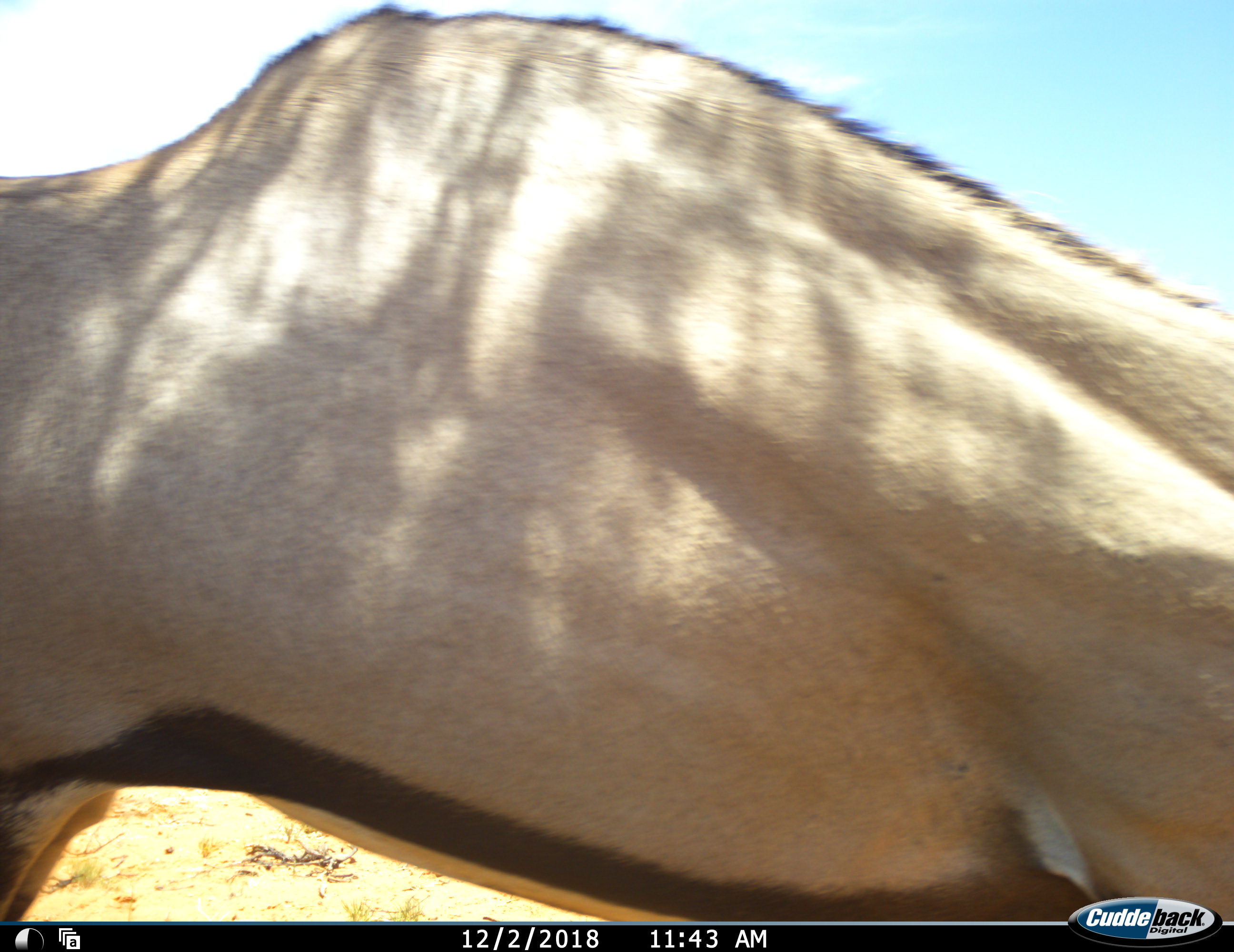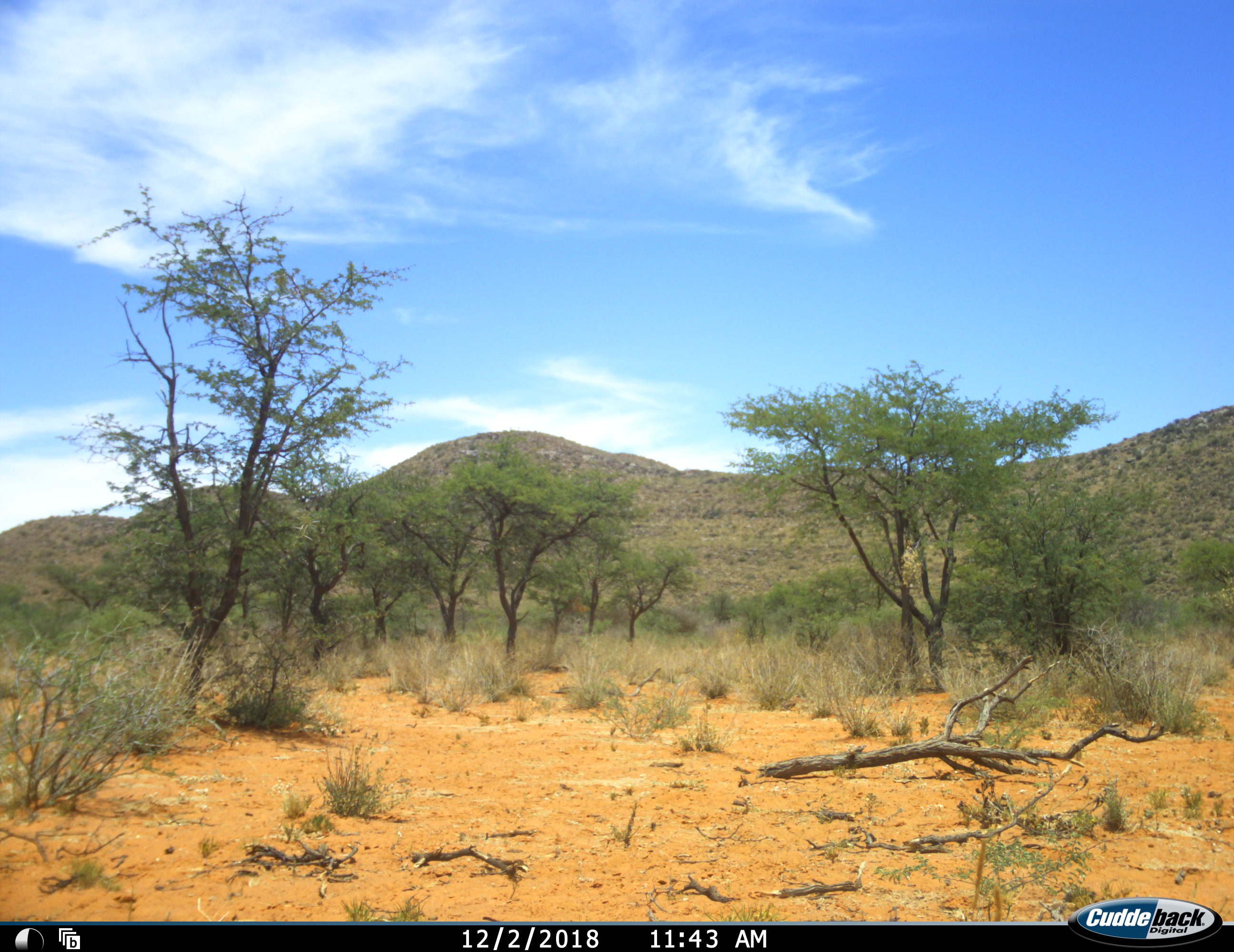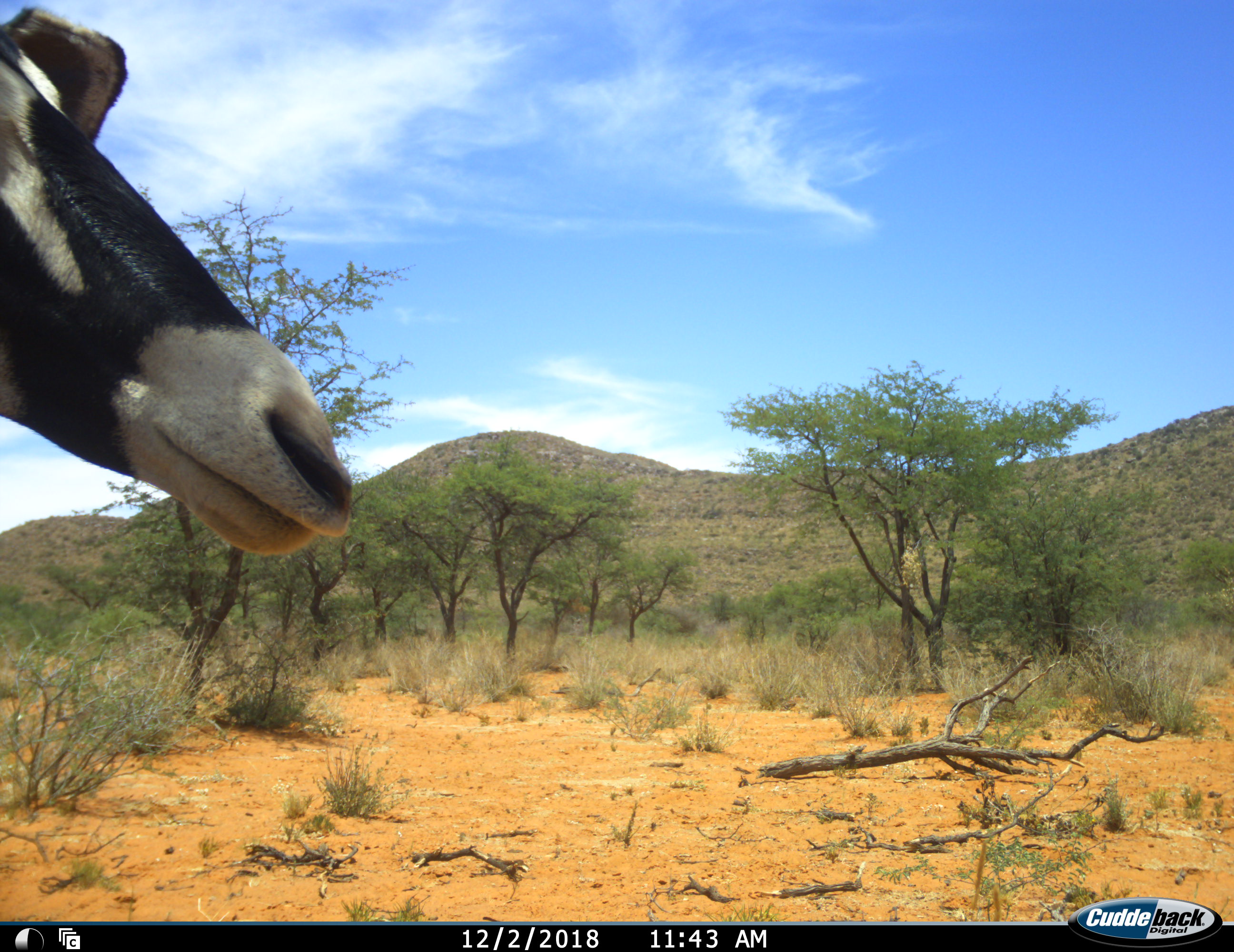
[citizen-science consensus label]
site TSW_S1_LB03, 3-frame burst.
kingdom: Animalia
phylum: Chordata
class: Mammalia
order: Artiodactyla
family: Bovidae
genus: Oryx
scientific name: Oryx gazella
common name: gemsbok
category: oryx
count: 1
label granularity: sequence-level